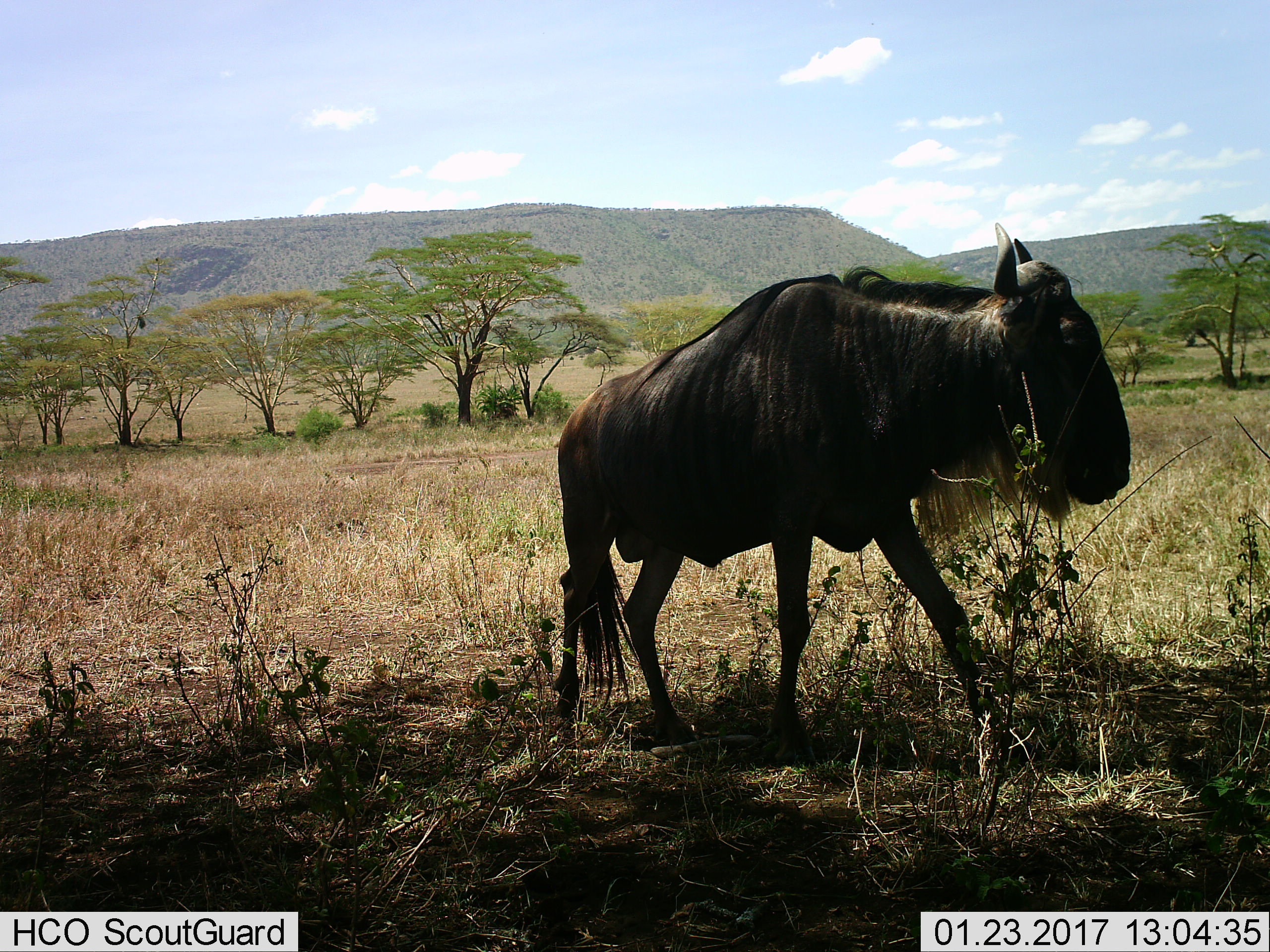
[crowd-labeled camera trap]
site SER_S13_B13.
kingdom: Animalia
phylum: Chordata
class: Mammalia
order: Artiodactyla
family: Bovidae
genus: Connochaetes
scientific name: Connochaetes taurinus taurinus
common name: blue wildebeest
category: wildebeestblue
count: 1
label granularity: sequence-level